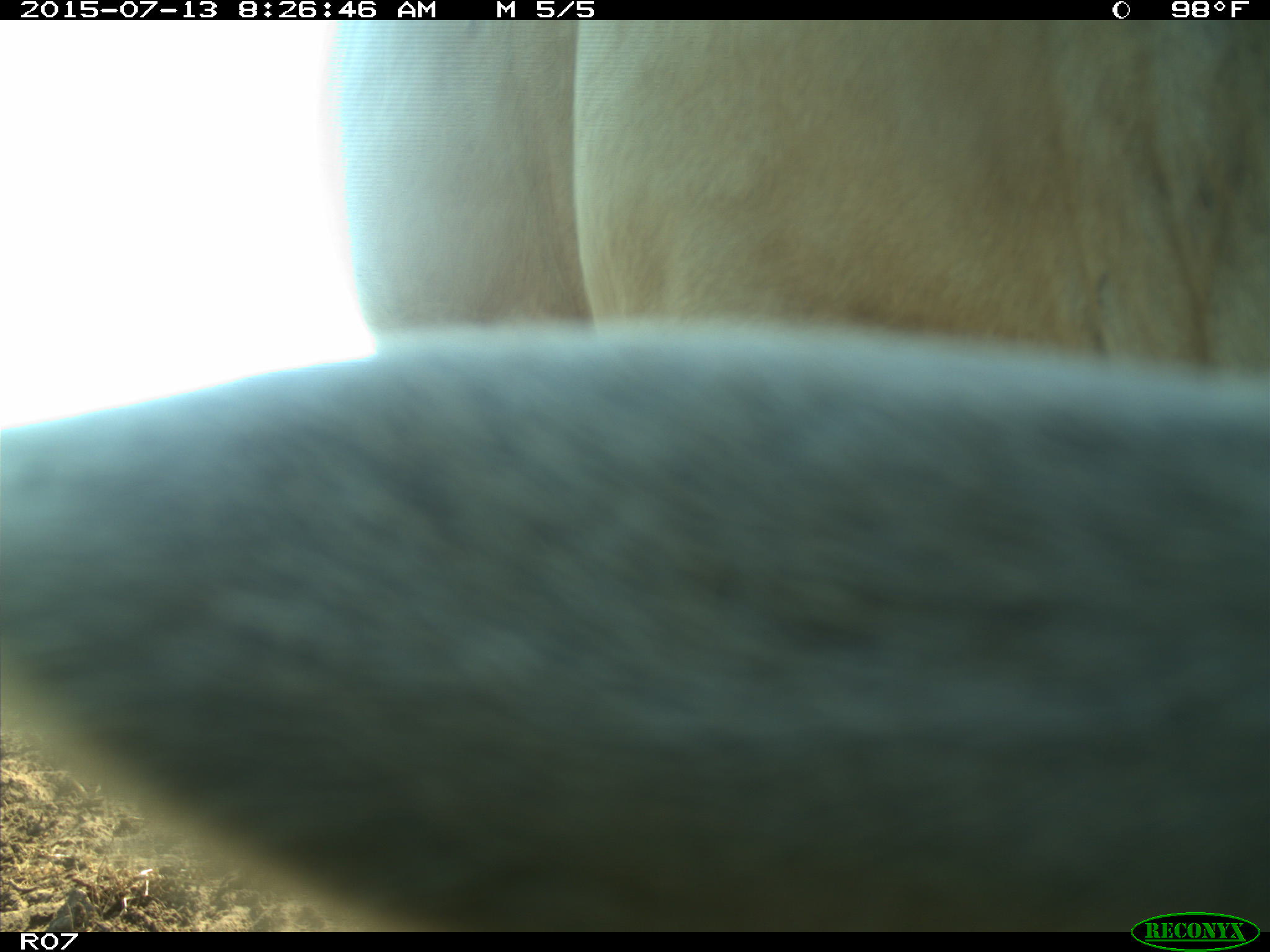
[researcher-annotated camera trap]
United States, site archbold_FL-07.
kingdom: Animalia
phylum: Chordata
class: Mammalia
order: Artiodactyla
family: Bovidae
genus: Bos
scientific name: Bos taurus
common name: domestic cow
Bos taurus (domestic cow).